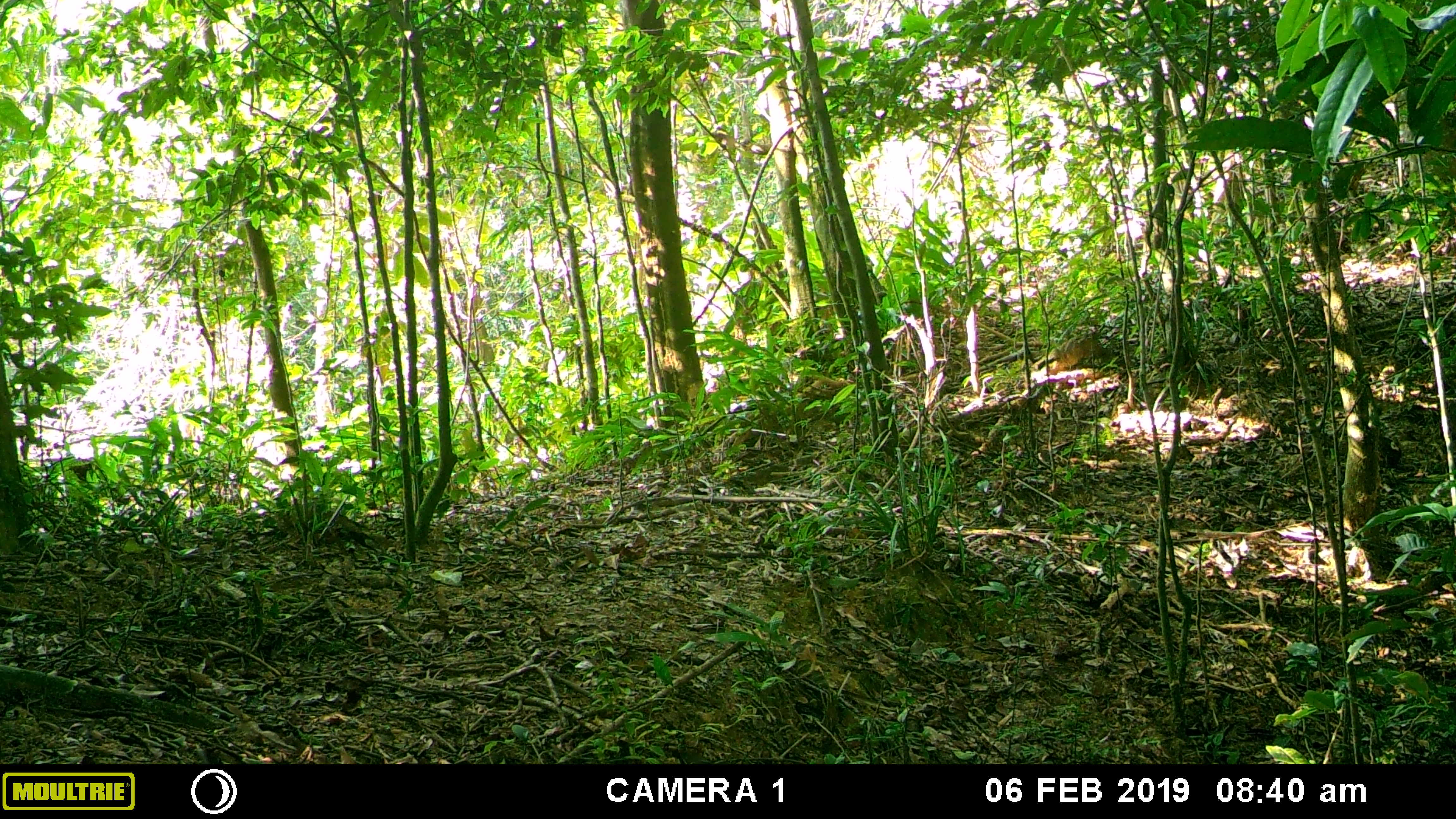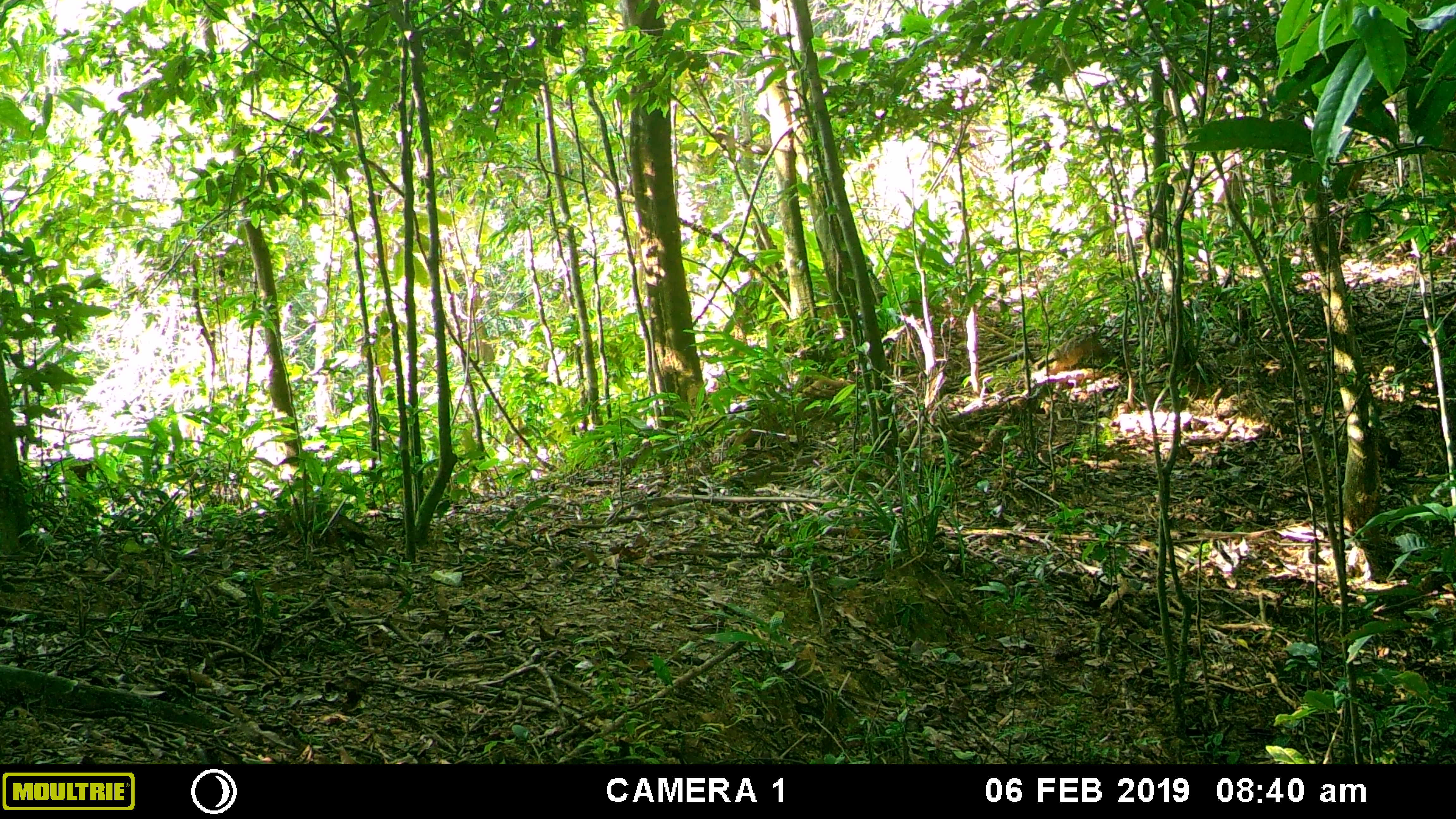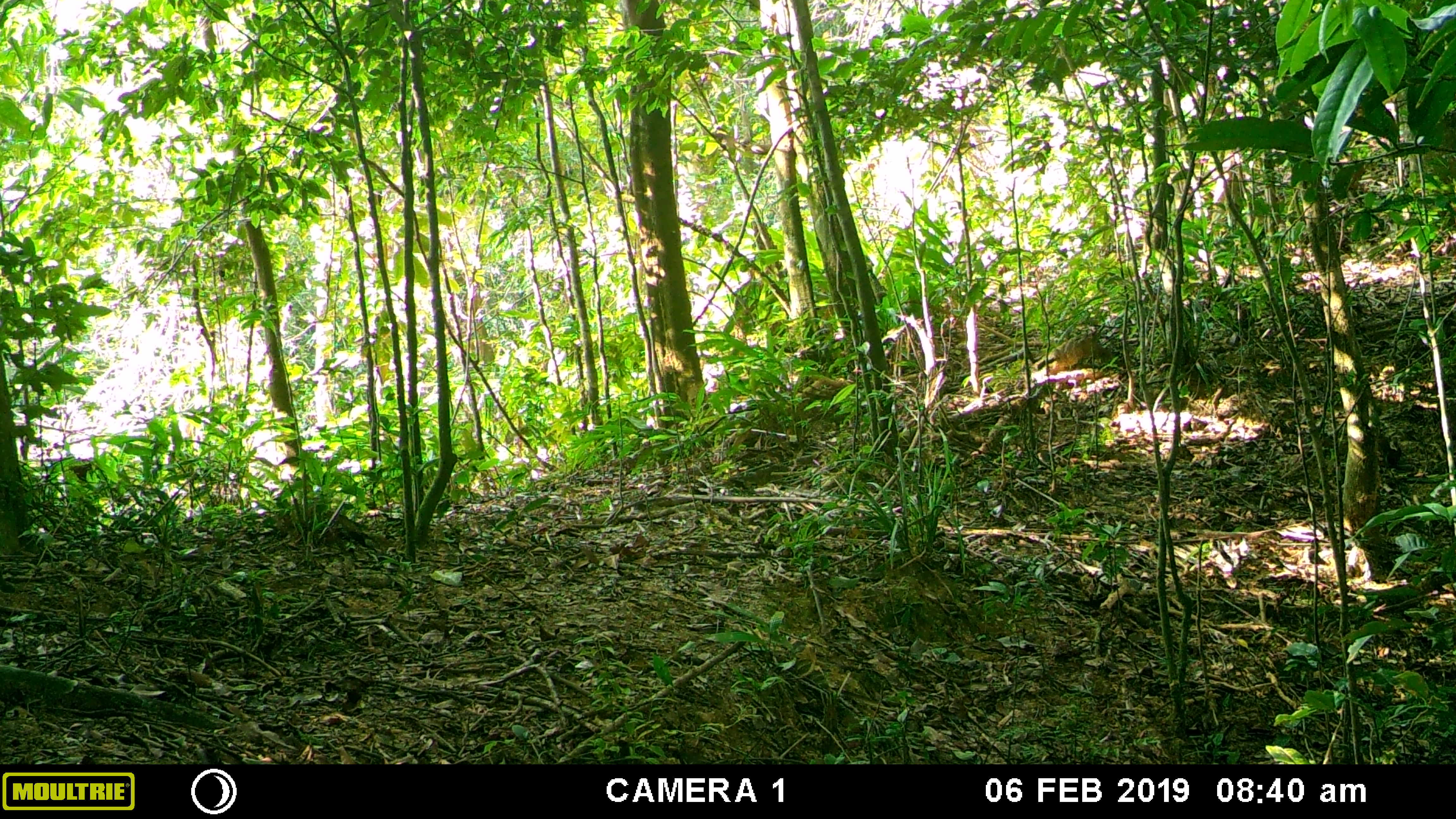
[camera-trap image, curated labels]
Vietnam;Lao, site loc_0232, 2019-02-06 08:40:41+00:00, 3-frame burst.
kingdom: Animalia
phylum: Chordata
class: Mammalia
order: Artiodactyla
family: Cervidae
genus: Muntiacus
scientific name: Muntiacus vuquangensis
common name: large-antlered muntjac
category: large antlered muntjac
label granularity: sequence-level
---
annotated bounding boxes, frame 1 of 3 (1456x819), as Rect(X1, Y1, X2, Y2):
large antlered muntjac: Rect(1048, 333, 1107, 375)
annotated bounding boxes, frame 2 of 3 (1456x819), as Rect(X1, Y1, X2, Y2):
large antlered muntjac: Rect(1048, 333, 1107, 375)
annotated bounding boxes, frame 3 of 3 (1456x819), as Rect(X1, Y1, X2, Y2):
large antlered muntjac: Rect(1048, 333, 1107, 375)